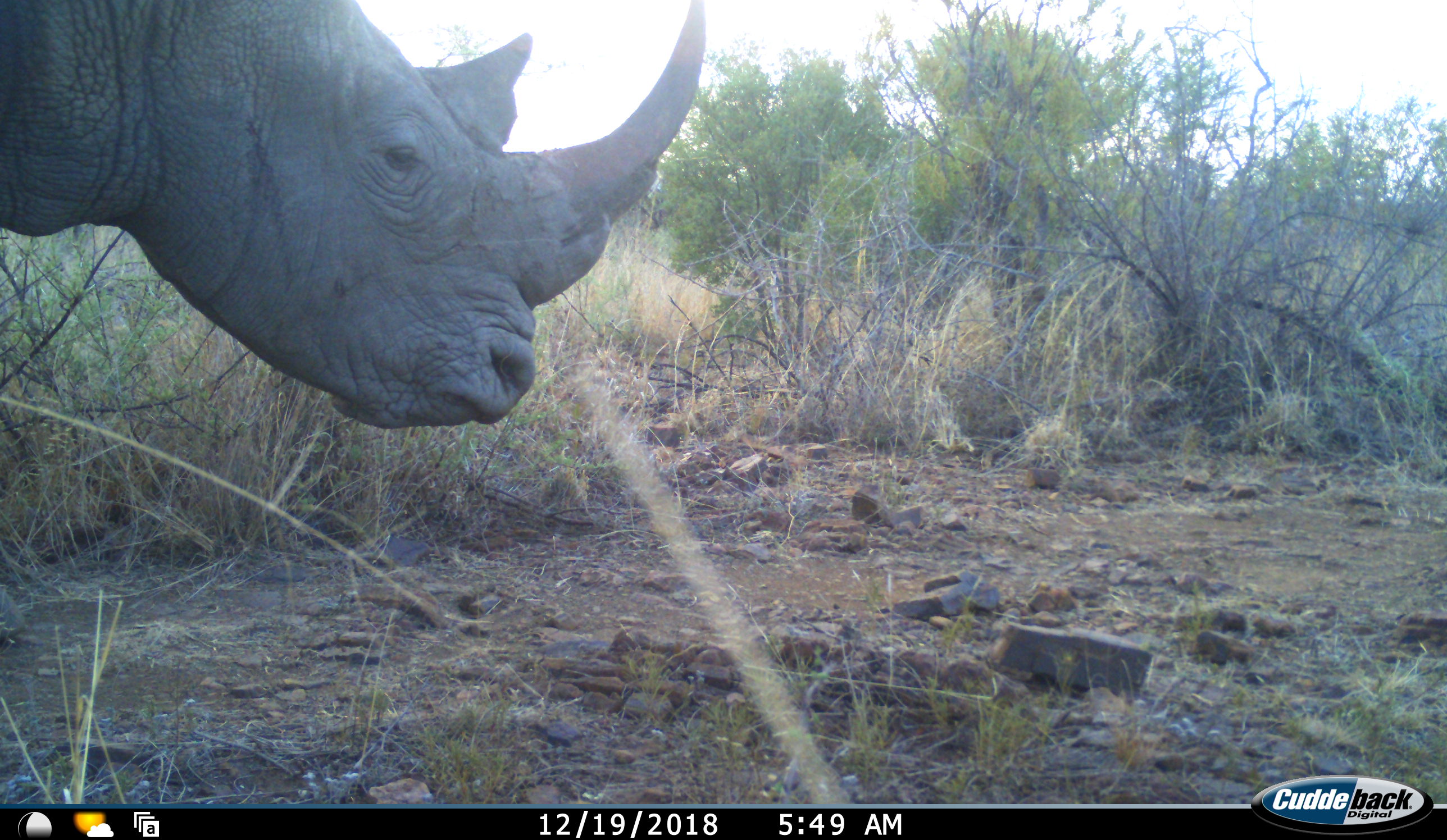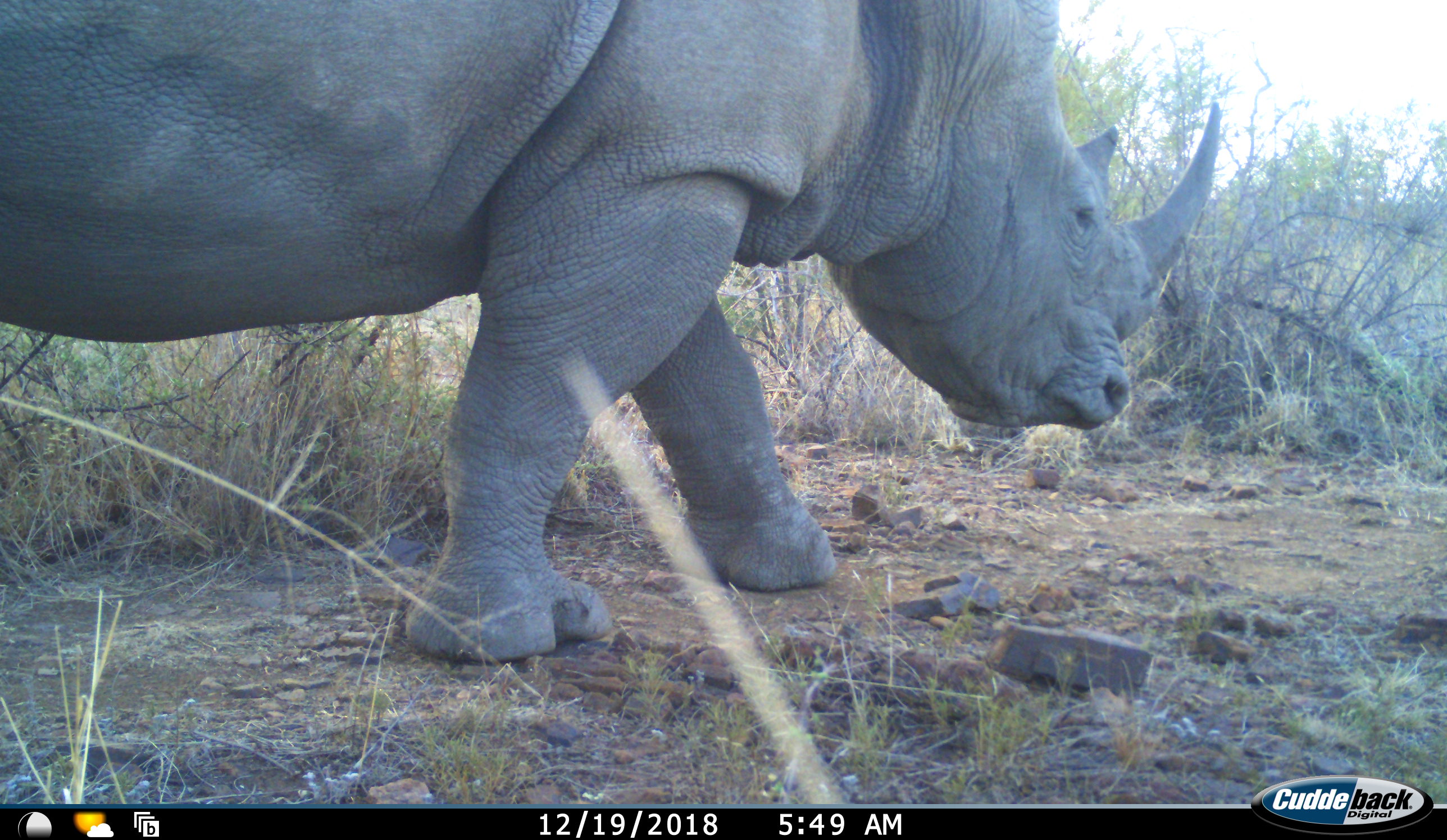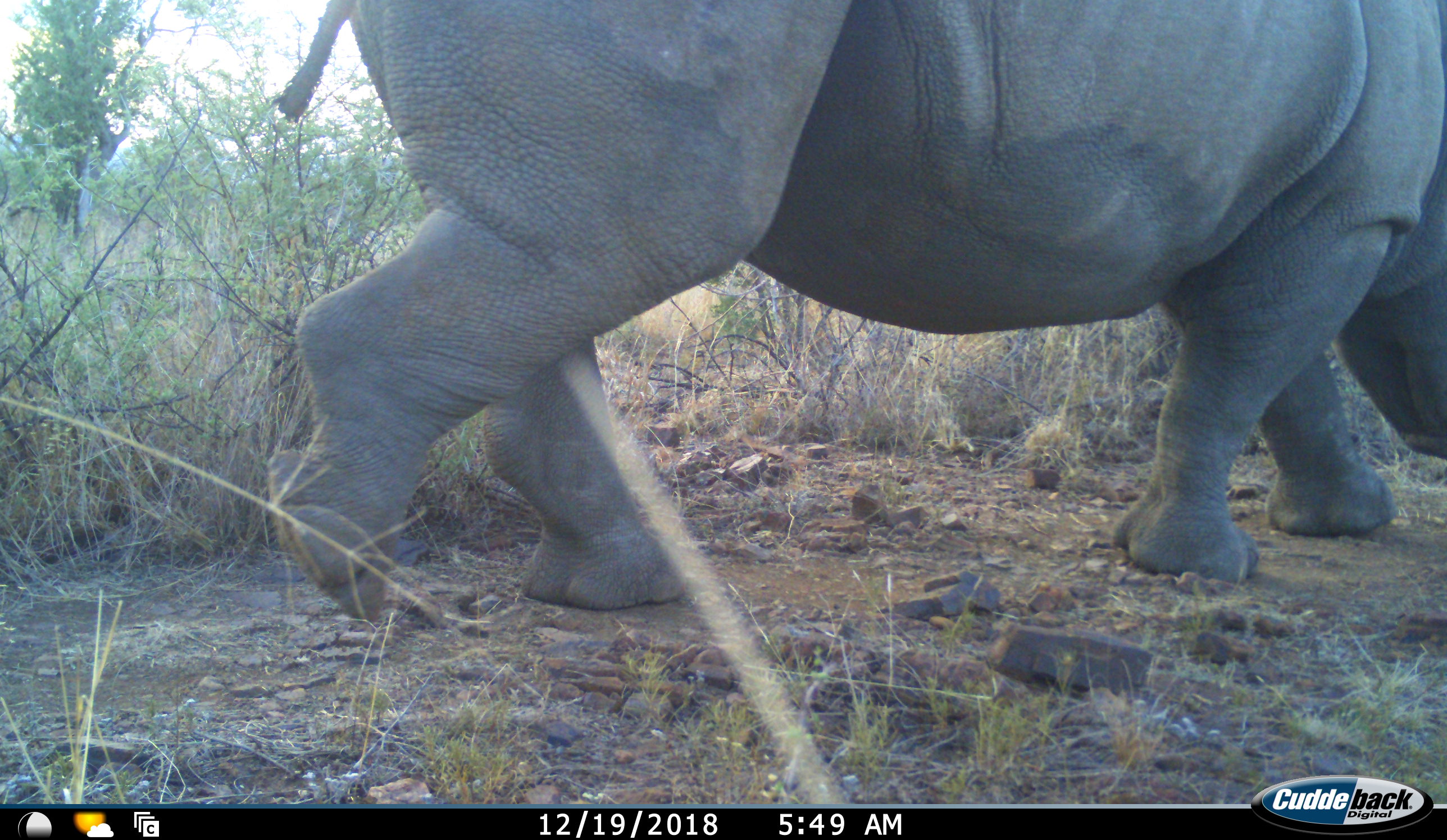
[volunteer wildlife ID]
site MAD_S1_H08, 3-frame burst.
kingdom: Animalia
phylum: Chordata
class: Mammalia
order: Perissodactyla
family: Rhinocerotidae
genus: Diceros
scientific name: Diceros bicornis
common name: black rhinoceros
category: rhinocerosblack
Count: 1.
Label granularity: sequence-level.